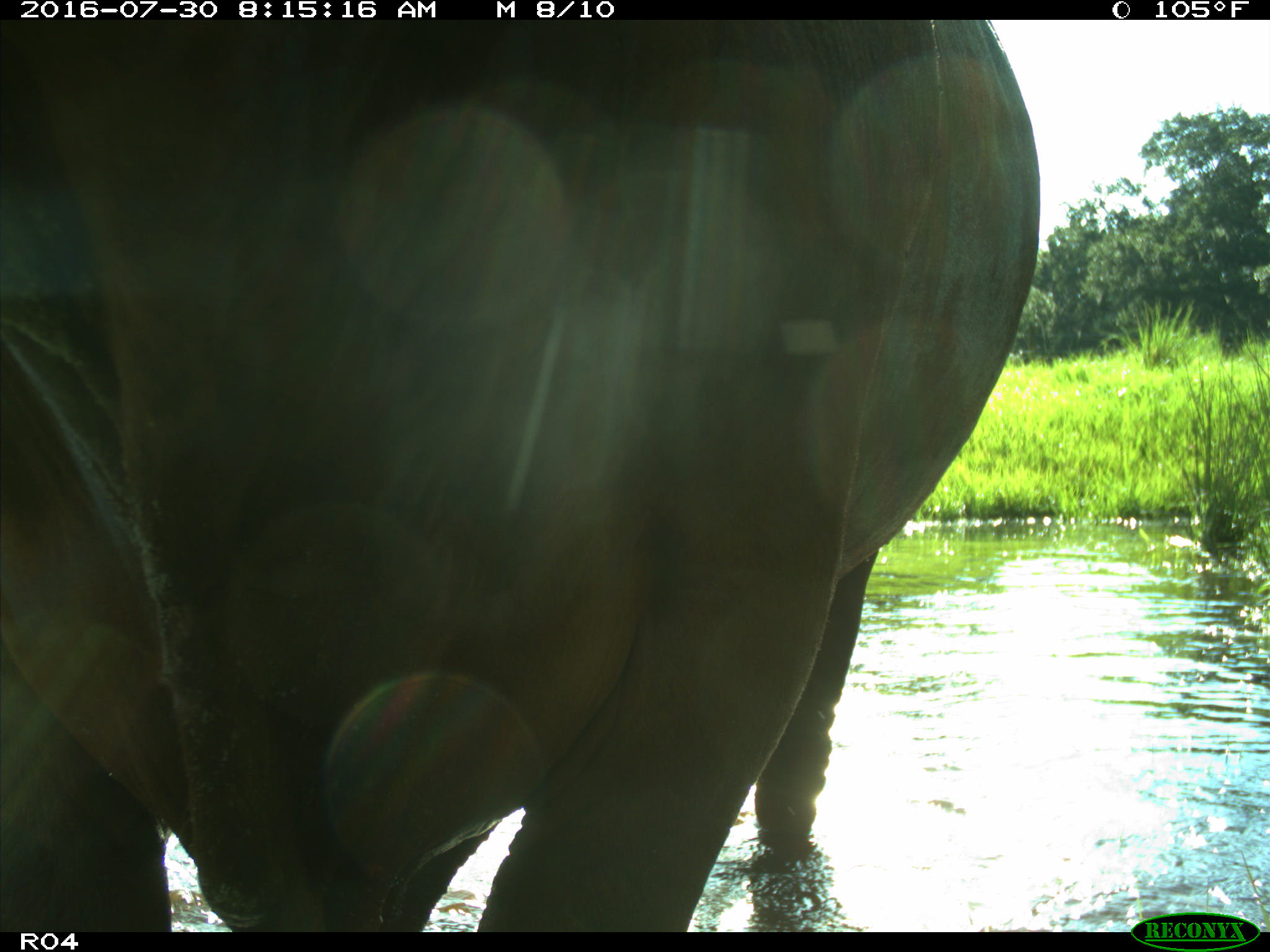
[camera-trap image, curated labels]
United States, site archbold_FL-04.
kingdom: Animalia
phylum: Chordata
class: Mammalia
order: Artiodactyla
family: Bovidae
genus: Bos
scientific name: Bos taurus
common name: domestic cow